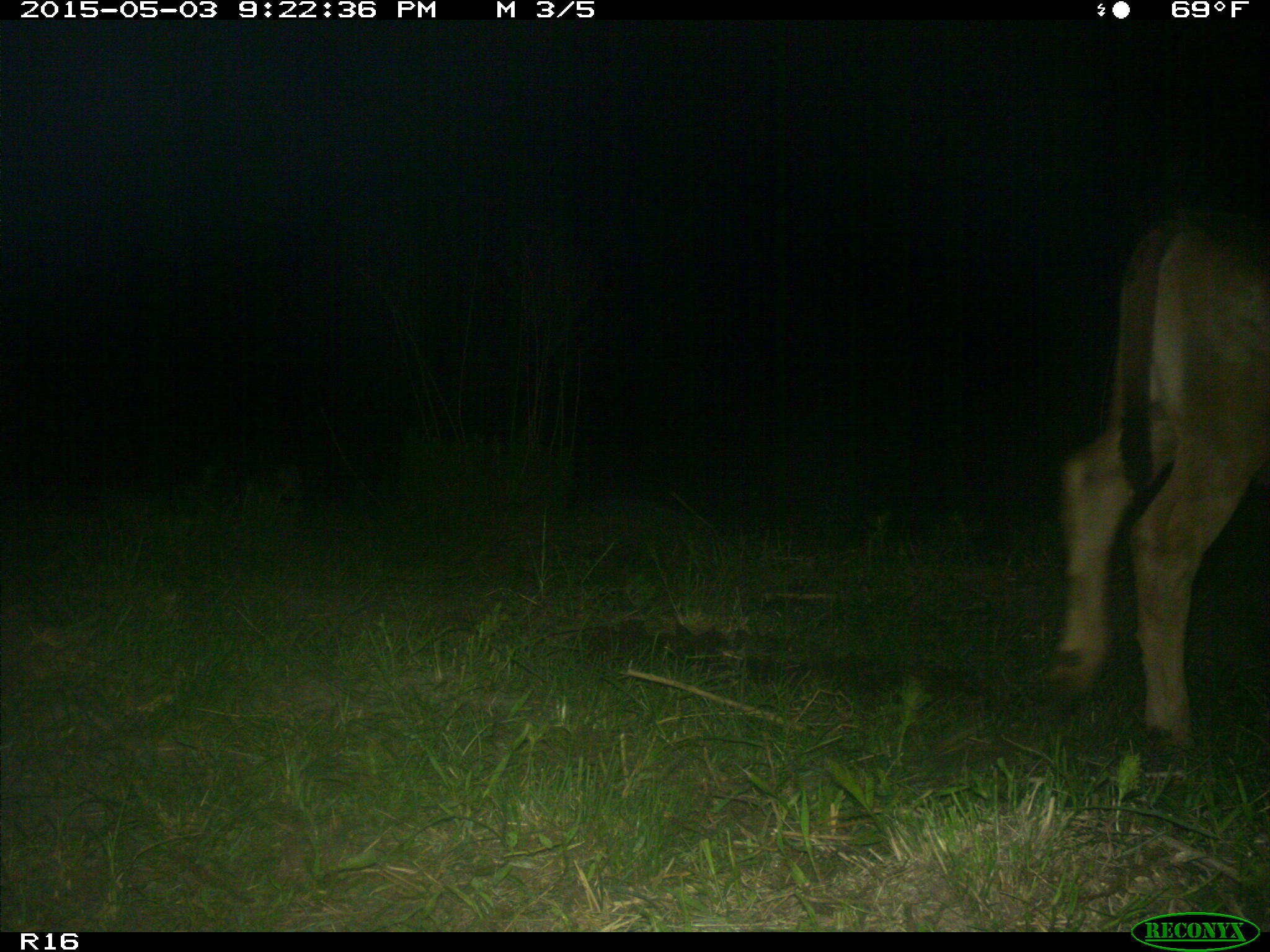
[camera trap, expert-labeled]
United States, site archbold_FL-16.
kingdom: Animalia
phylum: Chordata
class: Mammalia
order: Artiodactyla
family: Bovidae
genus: Bos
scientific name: Bos taurus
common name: domestic cow